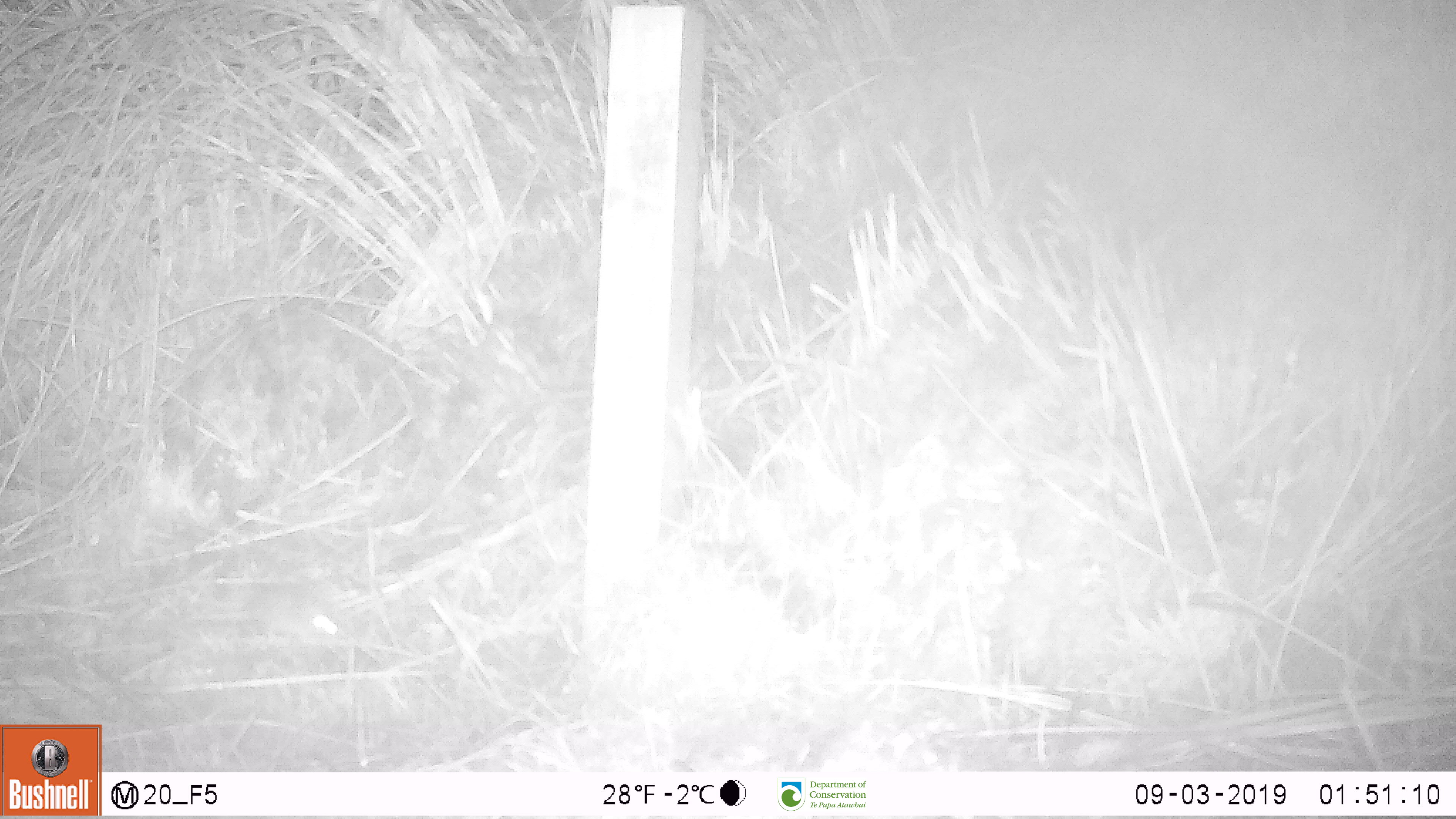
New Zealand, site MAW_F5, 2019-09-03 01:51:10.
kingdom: Animalia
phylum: Chordata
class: Mammalia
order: Rodentia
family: Muridae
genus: Mus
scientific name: Mus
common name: mouse